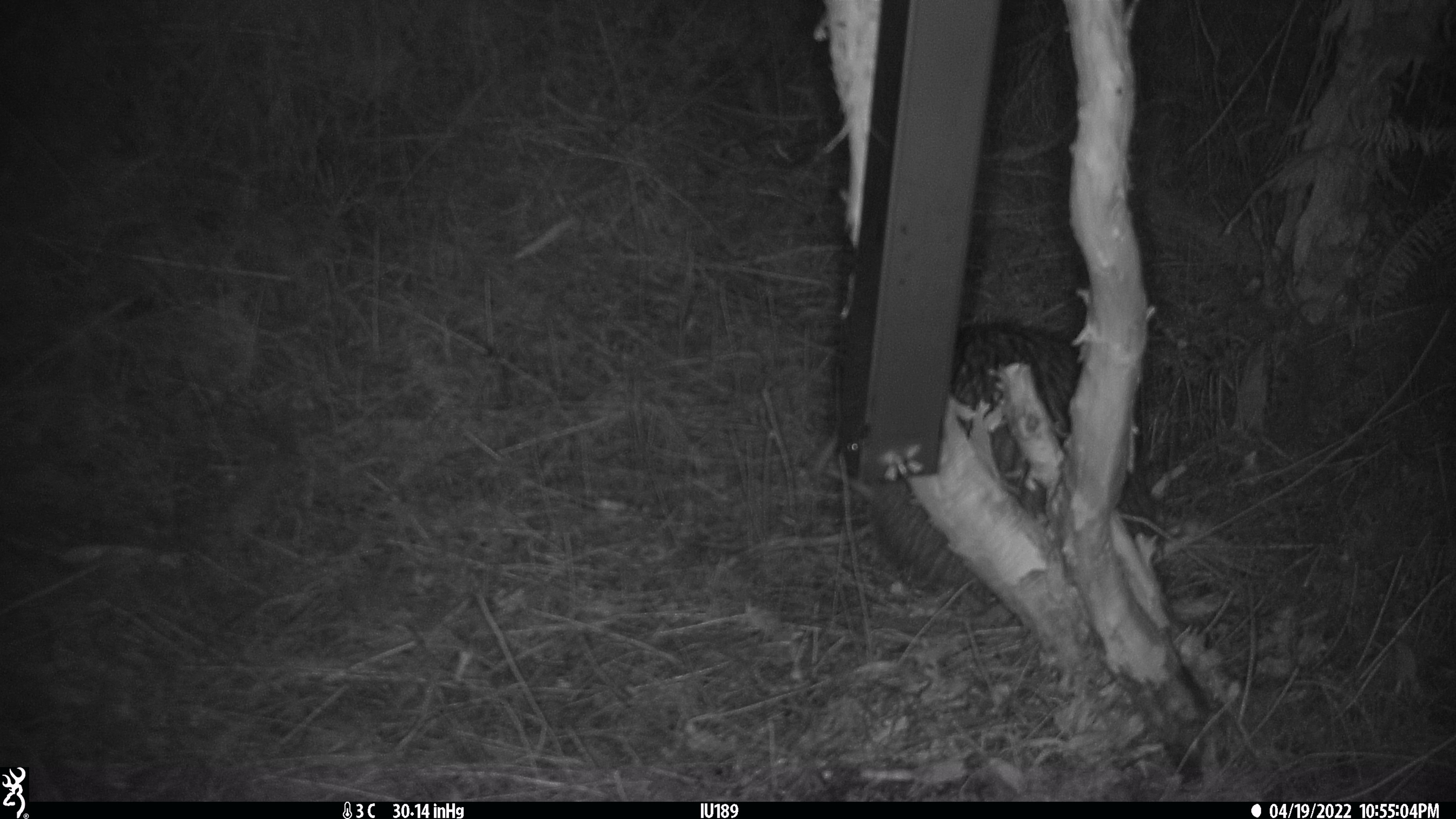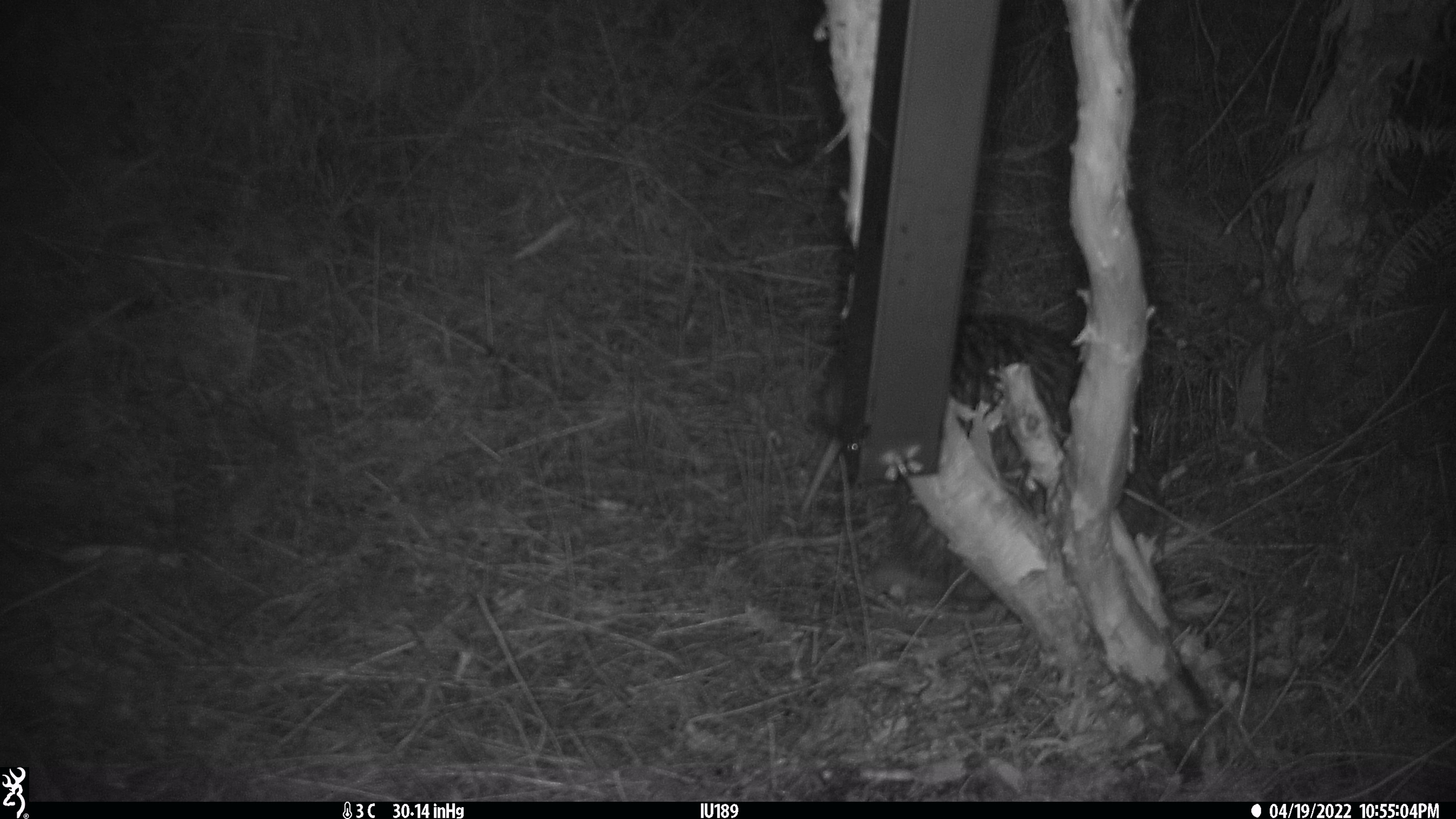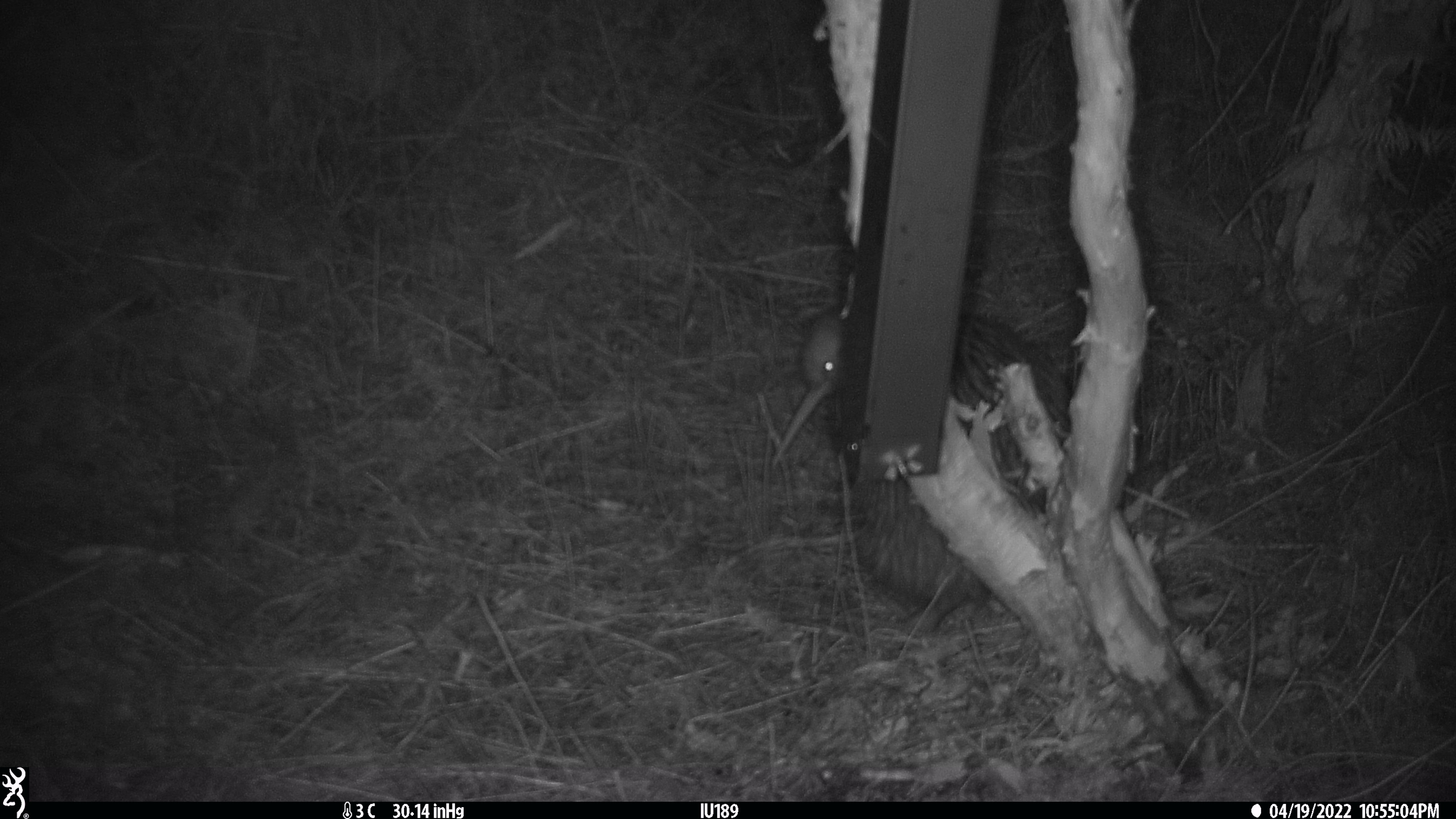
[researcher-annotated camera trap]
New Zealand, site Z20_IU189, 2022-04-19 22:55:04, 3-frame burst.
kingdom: Animalia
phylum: Chordata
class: Aves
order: Apterygiformes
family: Apterygidae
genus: Apteryx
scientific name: Apteryx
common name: kiwi